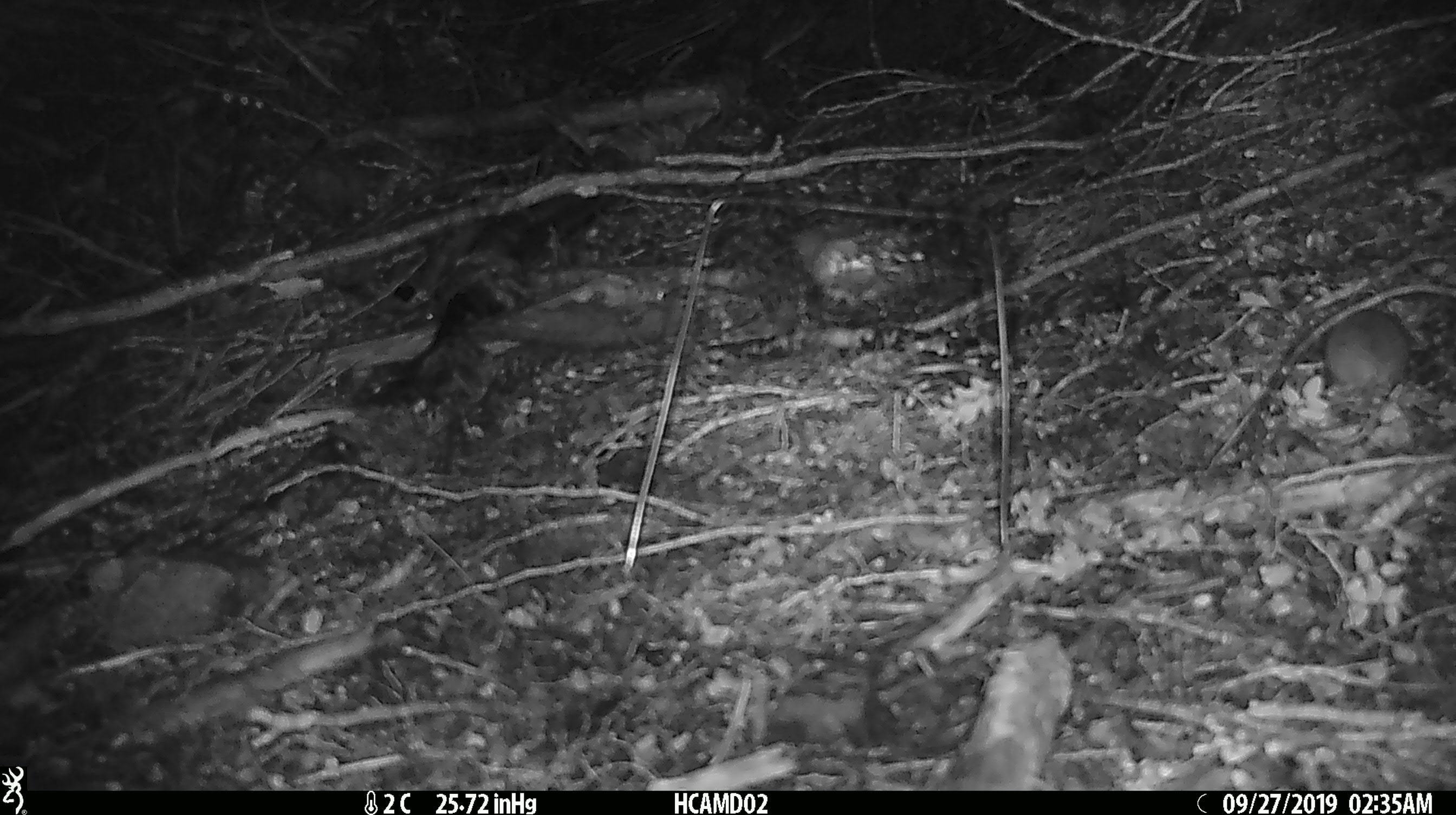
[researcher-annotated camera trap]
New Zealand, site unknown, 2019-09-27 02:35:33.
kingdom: Animalia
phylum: Chordata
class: Mammalia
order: Rodentia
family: Muridae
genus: Mus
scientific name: Mus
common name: mouse